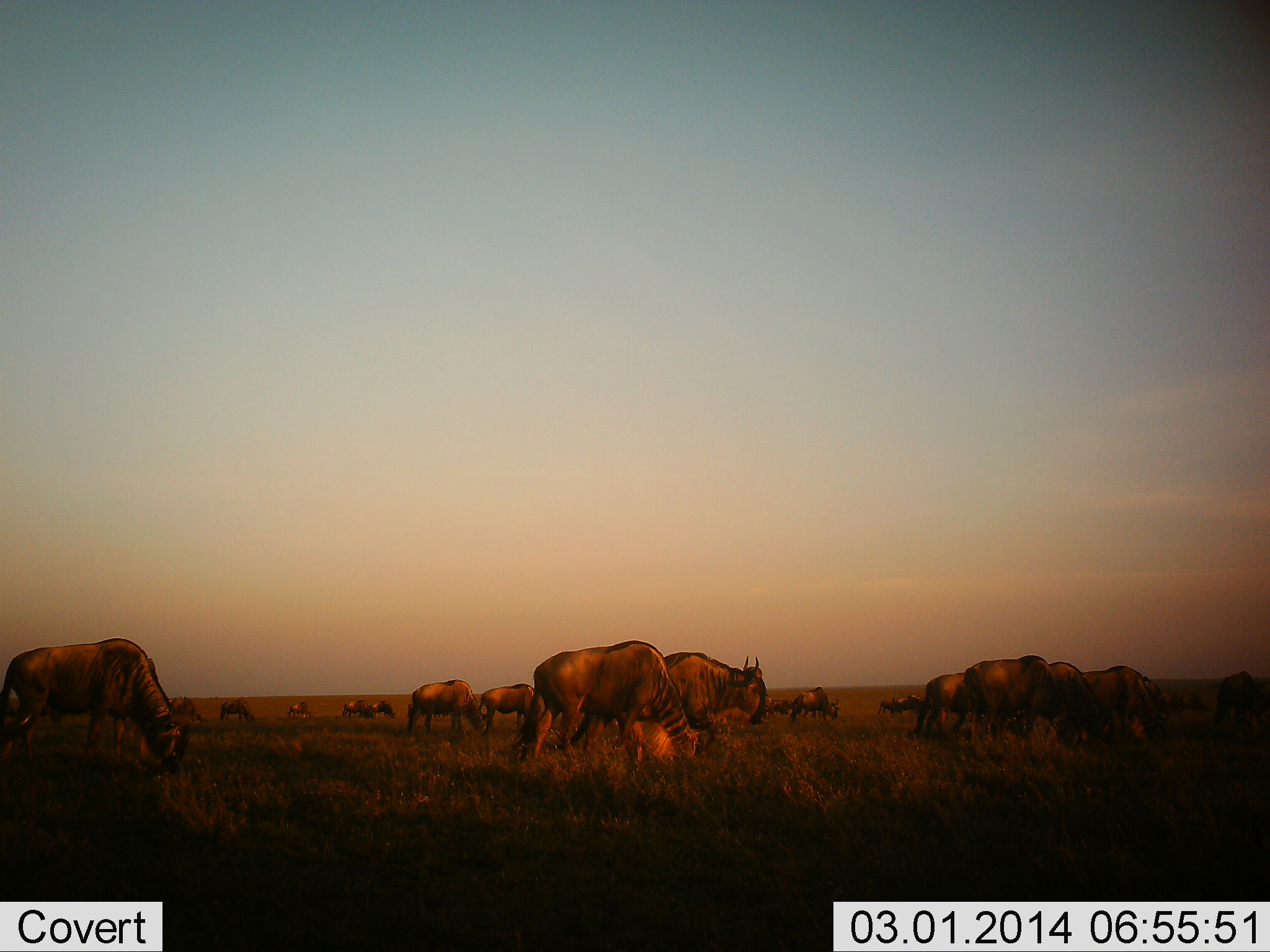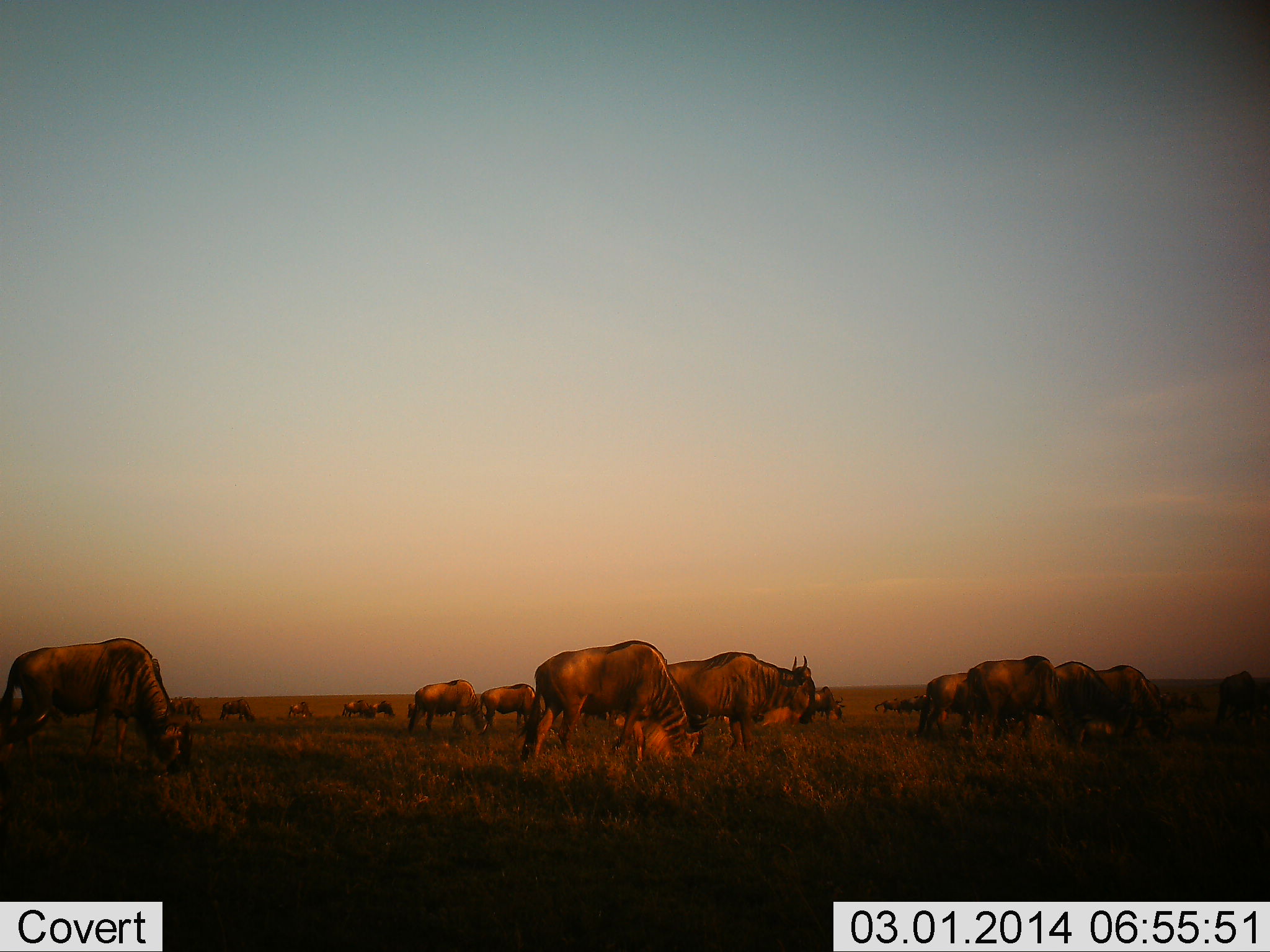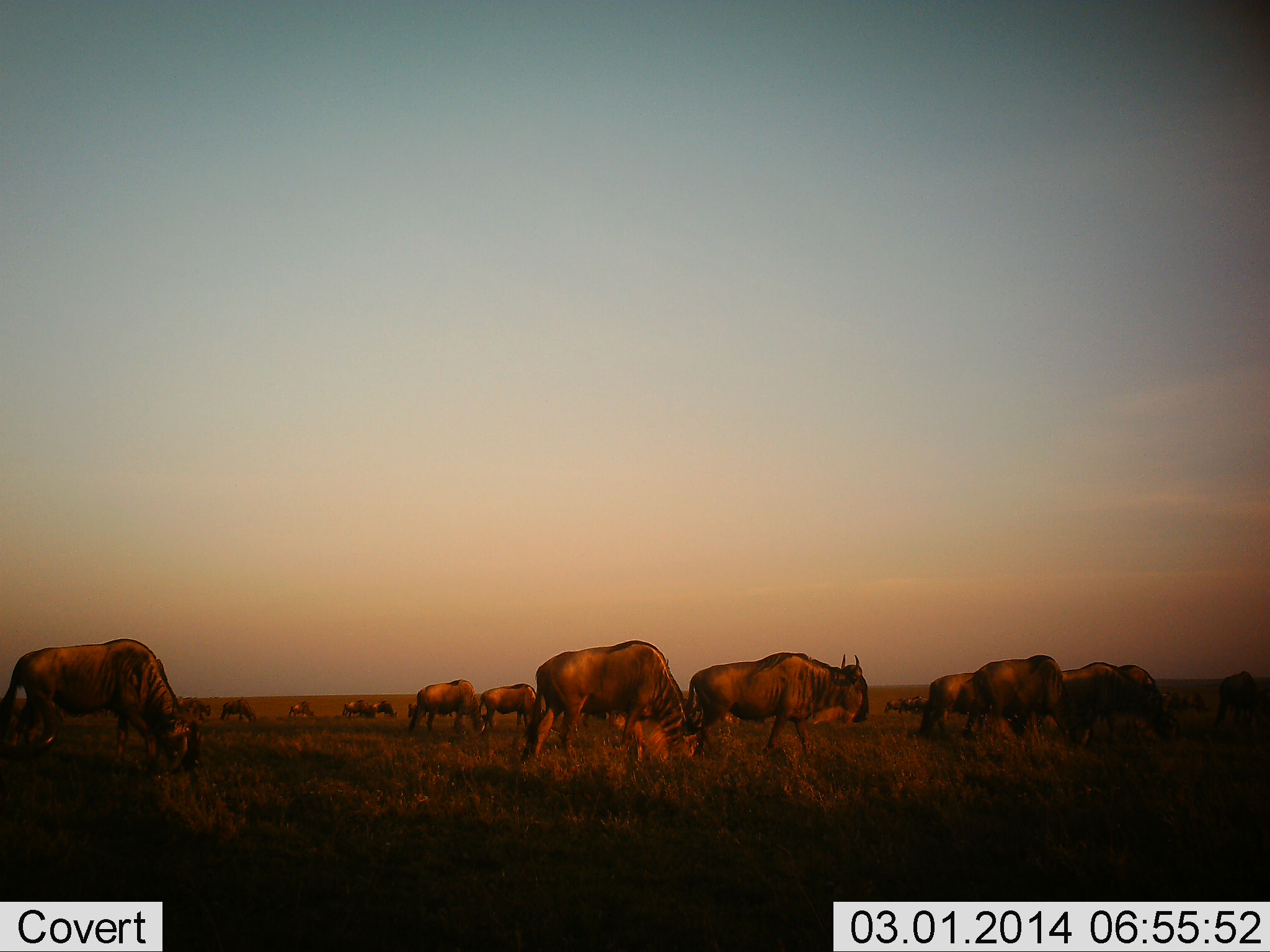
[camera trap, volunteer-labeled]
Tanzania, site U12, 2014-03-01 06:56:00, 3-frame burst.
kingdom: Animalia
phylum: Chordata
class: Mammalia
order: Artiodactyla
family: Bovidae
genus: Connochaetes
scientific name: Connochaetes taurinus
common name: blue wildebeest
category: wildebeest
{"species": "wildebeest (blue wildebeest) (Connochaetes taurinus)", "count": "11-50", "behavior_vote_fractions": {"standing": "10%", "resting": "0%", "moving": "20%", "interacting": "0%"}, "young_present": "0%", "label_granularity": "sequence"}